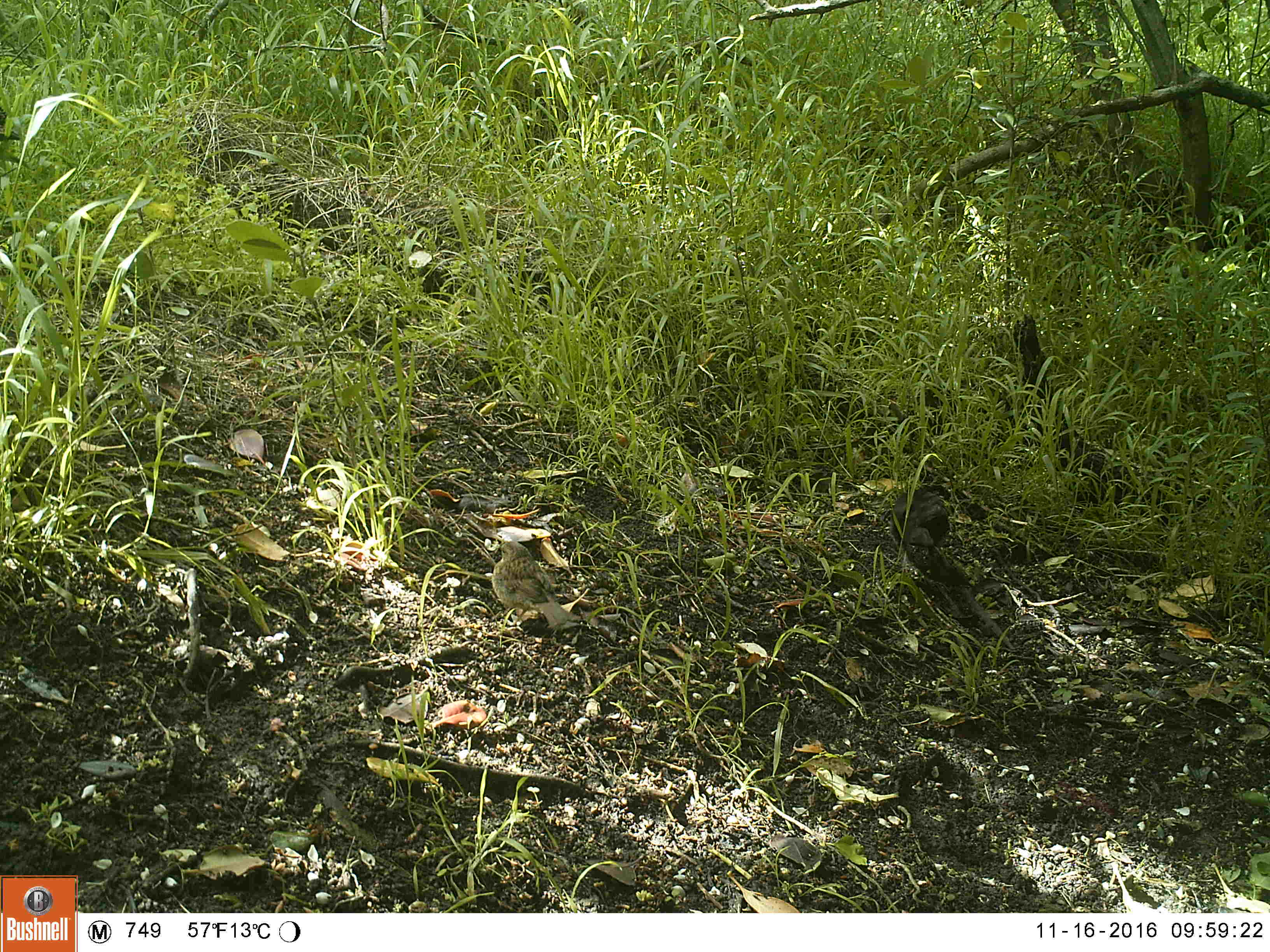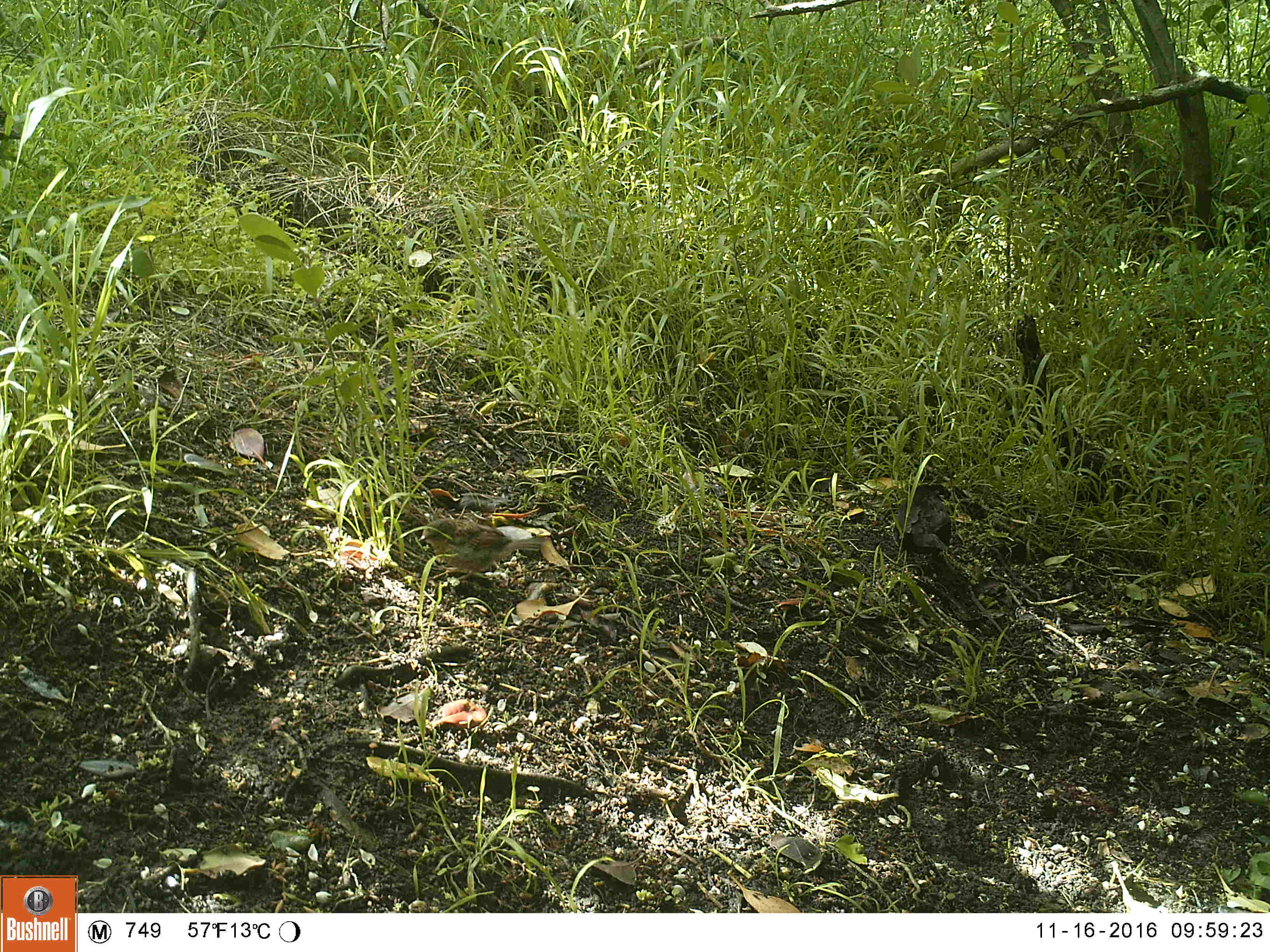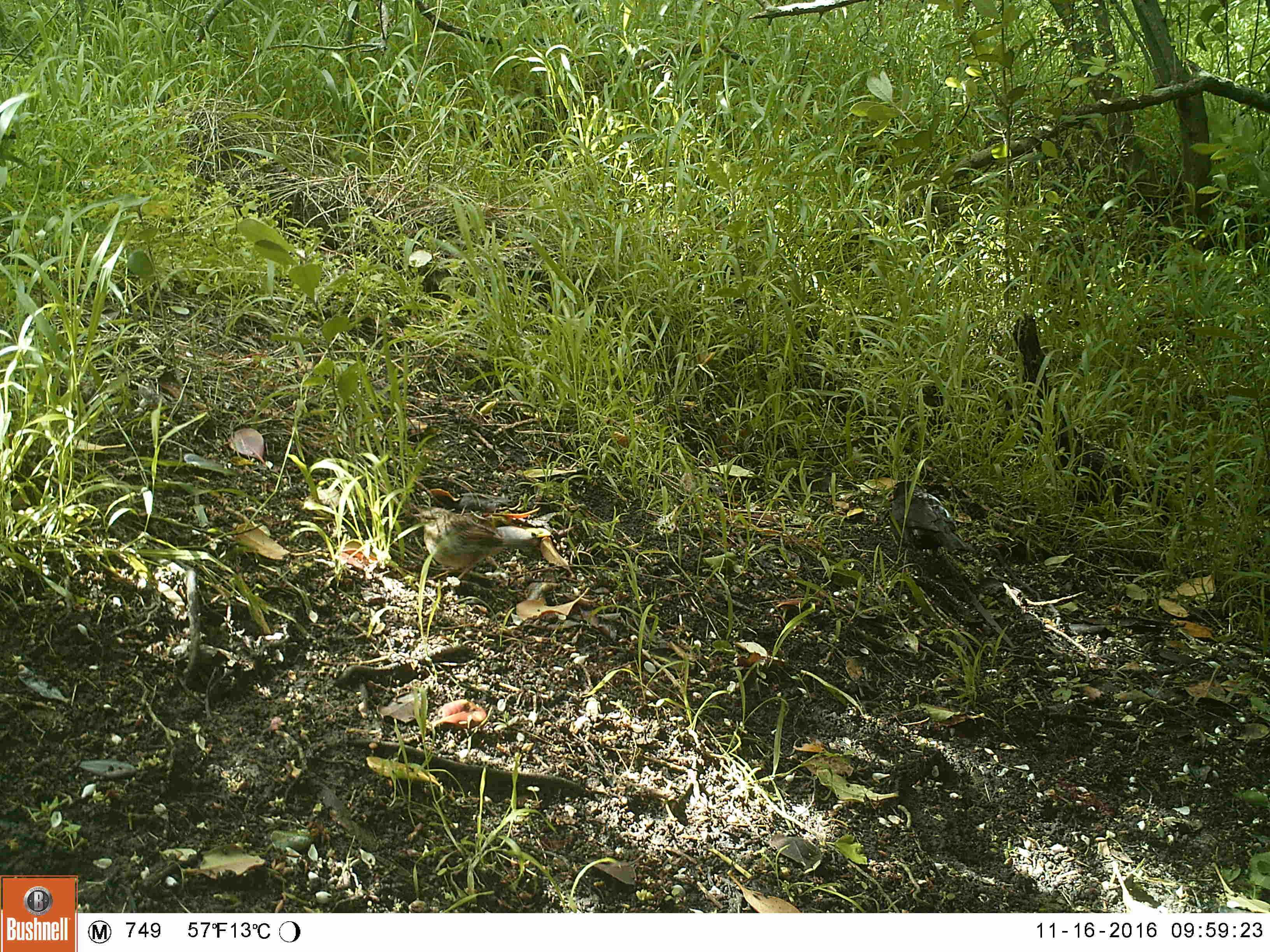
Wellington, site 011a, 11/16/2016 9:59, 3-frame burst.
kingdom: Animalia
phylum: Chordata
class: Aves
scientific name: Aves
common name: bird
Bird (Aves).